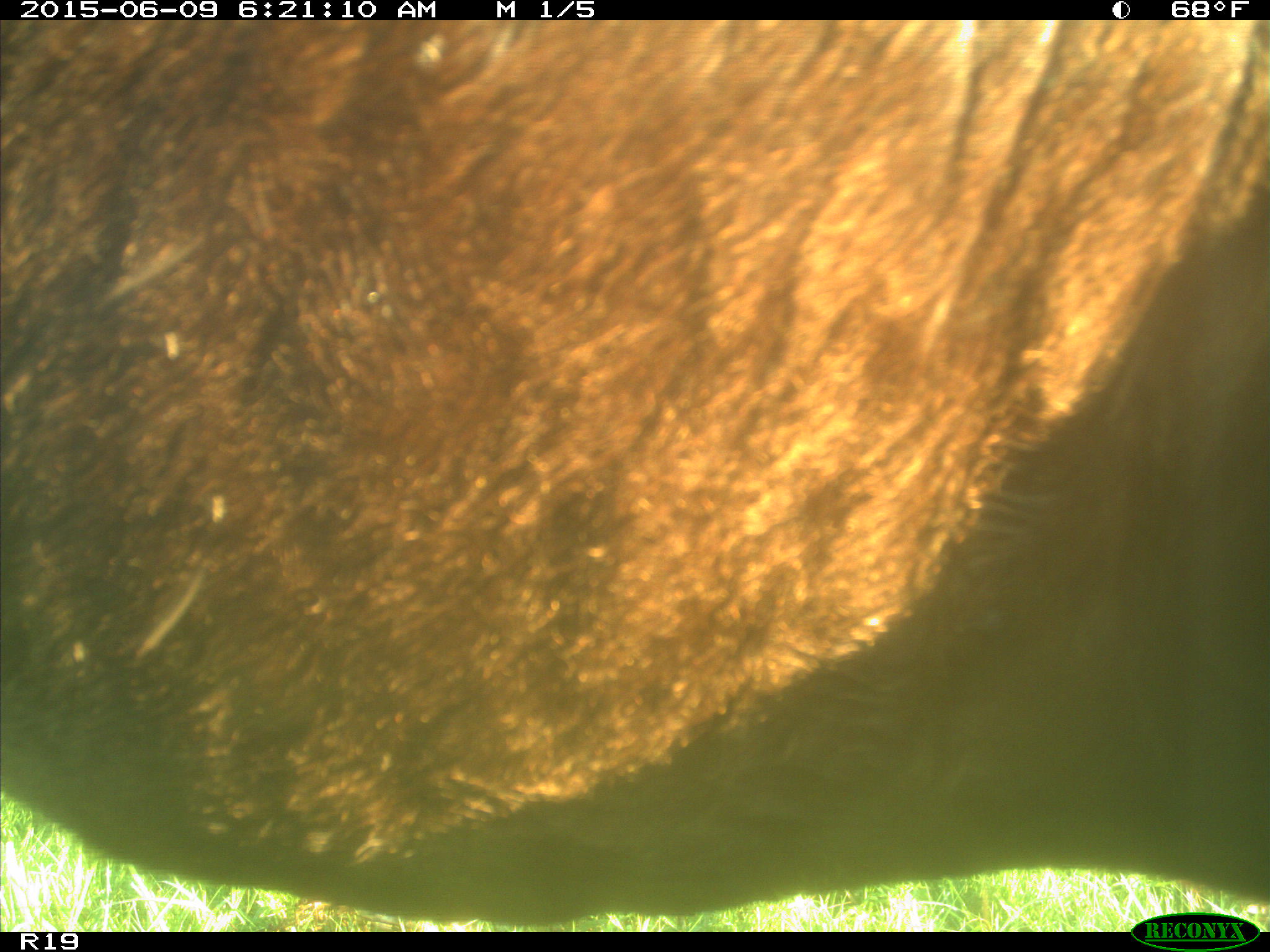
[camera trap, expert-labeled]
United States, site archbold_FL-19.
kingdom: Animalia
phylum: Chordata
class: Mammalia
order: Artiodactyla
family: Bovidae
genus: Bos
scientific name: Bos taurus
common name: domestic cow